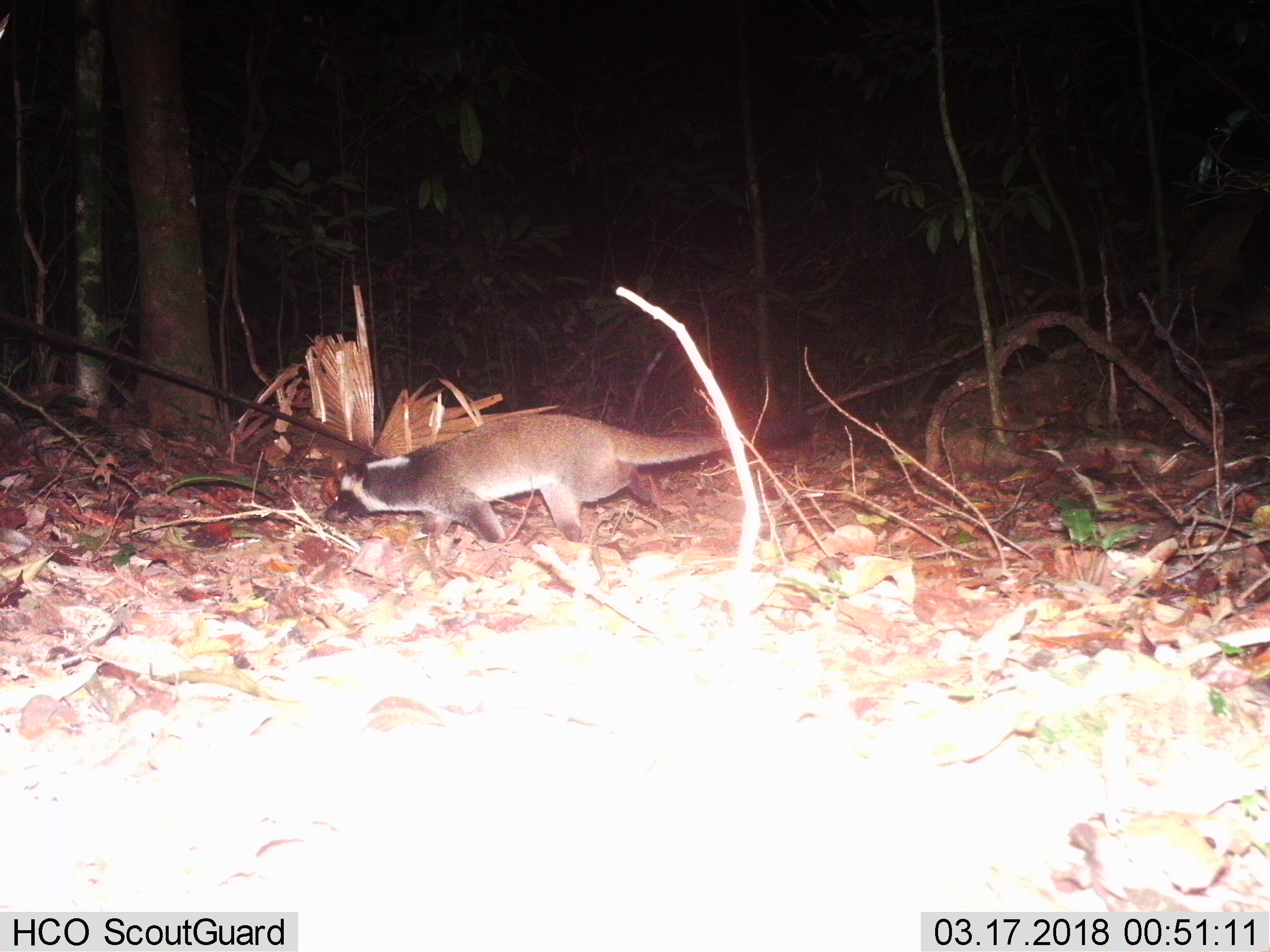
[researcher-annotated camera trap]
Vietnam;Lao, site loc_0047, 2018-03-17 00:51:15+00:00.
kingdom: Animalia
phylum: Chordata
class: Mammalia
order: Carnivora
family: Viverridae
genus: Paguma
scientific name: Paguma larvata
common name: masked palm civet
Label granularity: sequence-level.